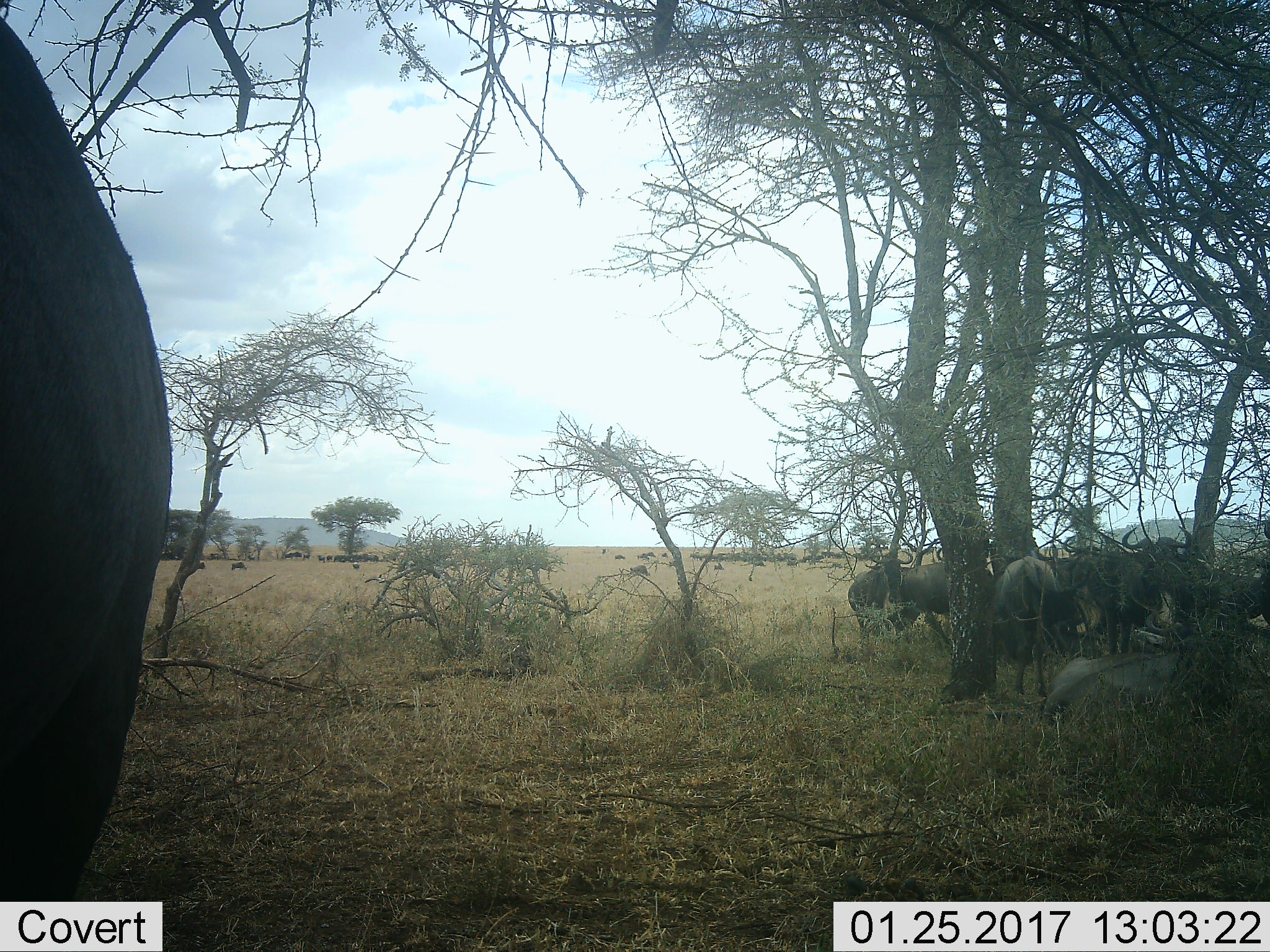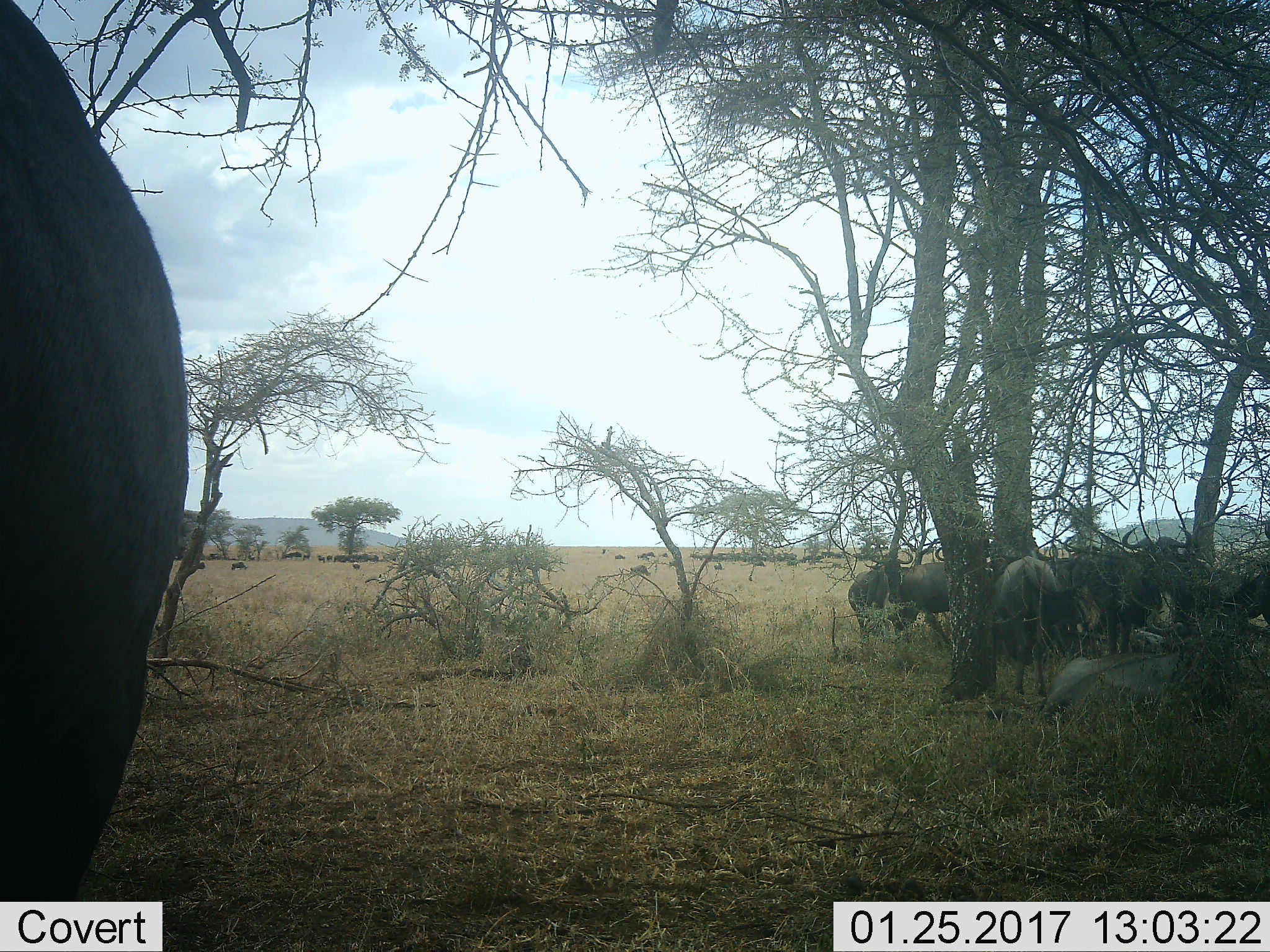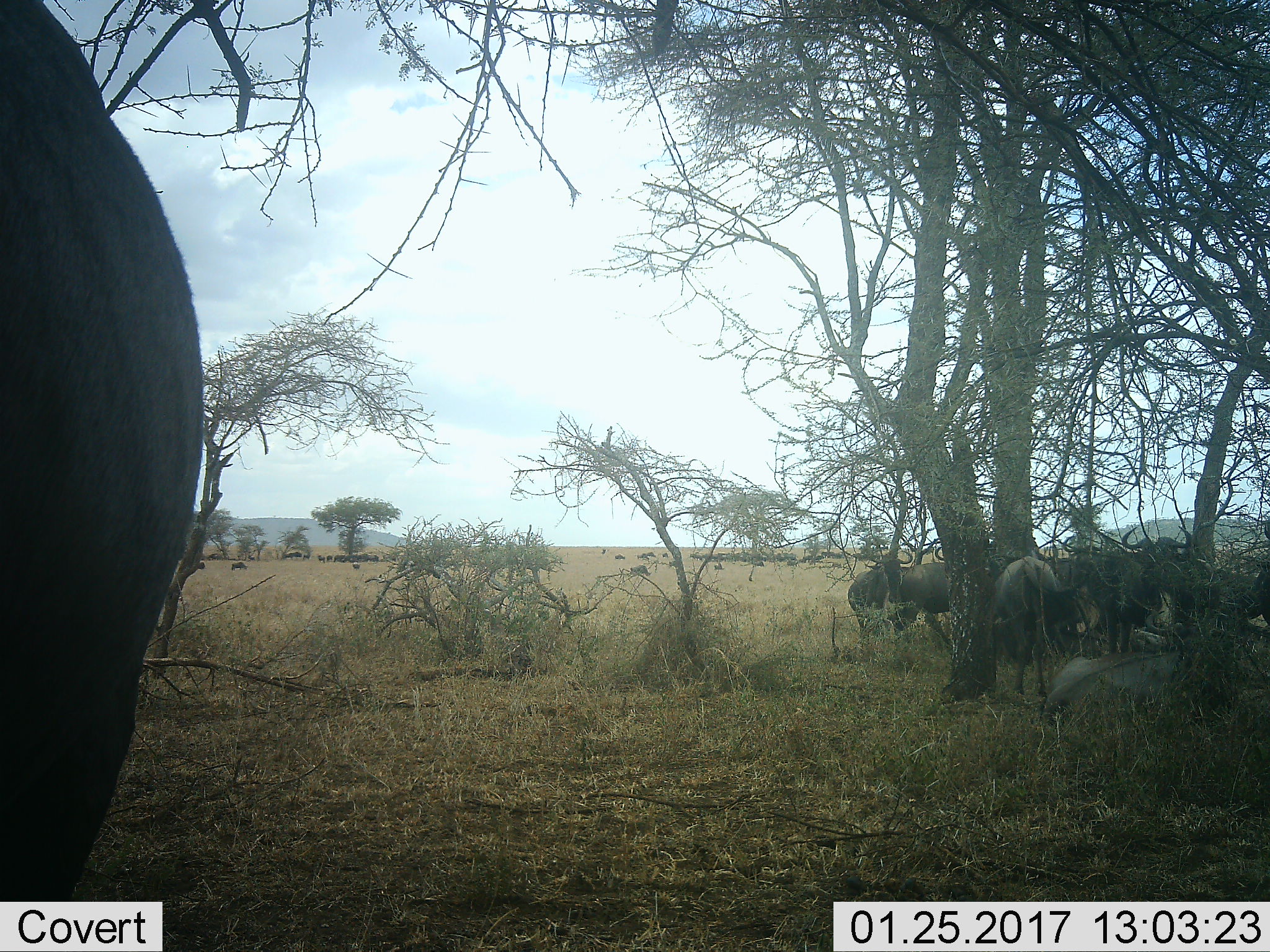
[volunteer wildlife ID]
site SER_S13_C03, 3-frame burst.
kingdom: Animalia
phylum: Chordata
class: Mammalia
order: Artiodactyla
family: Bovidae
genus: Connochaetes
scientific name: Connochaetes taurinus taurinus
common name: blue wildebeest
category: wildebeestblue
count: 11-50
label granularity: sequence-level